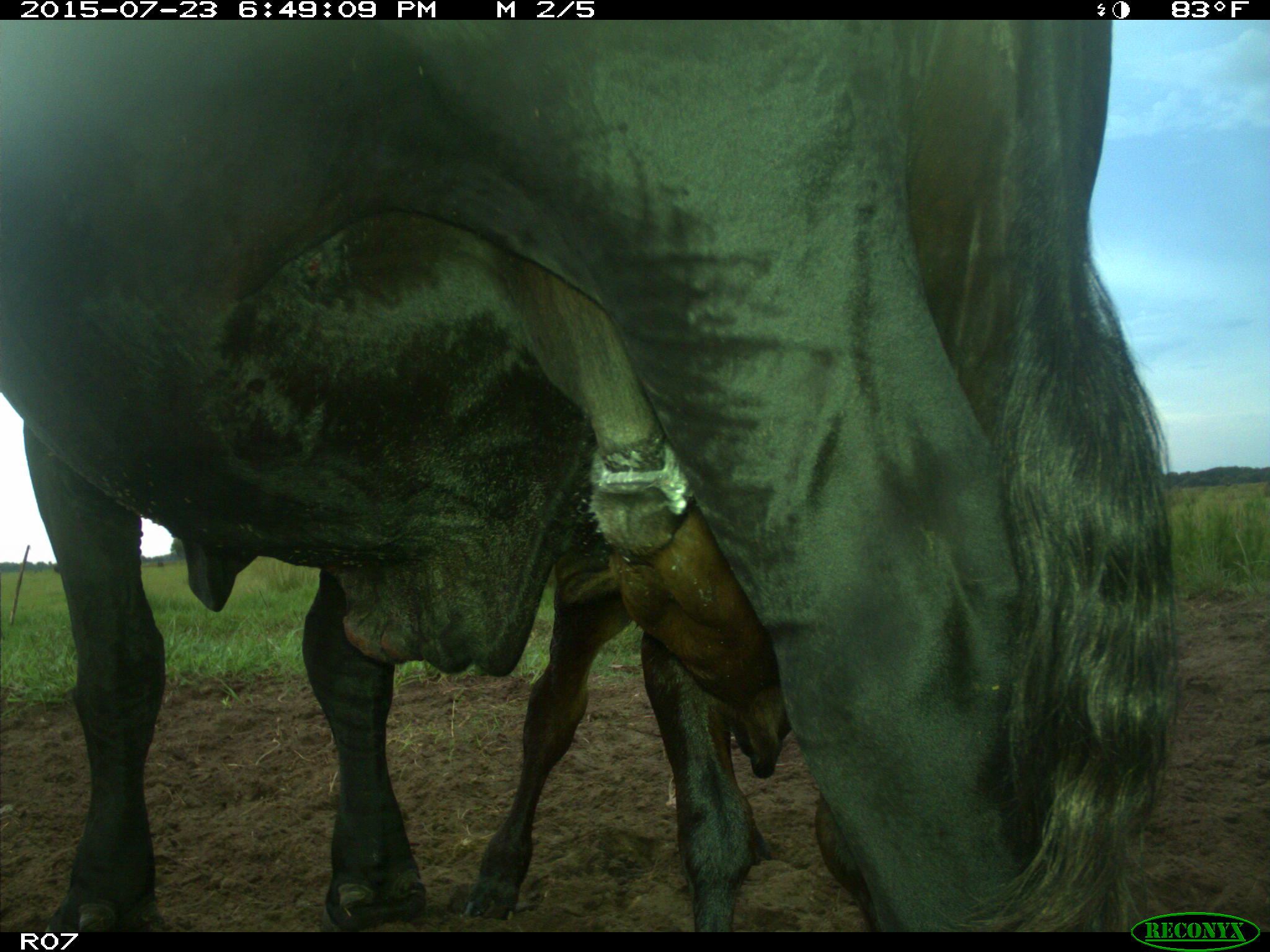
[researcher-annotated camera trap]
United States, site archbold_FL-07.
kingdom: Animalia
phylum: Chordata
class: Mammalia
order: Artiodactyla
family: Bovidae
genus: Bos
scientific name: Bos taurus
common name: domestic cow